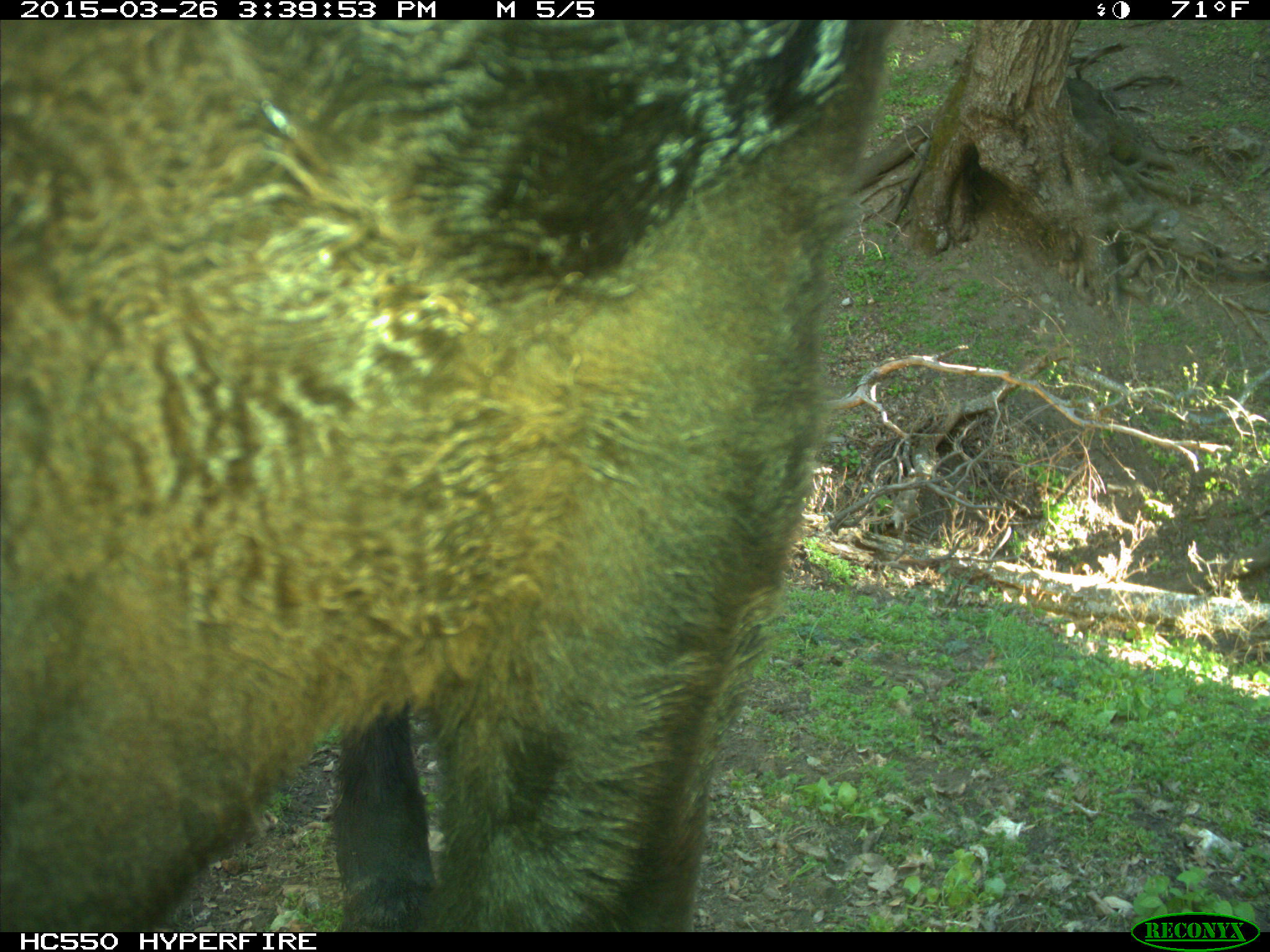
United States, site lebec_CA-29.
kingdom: Animalia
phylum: Chordata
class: Mammalia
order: Artiodactyla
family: Bovidae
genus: Bos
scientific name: Bos taurus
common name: domestic cow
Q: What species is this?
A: Bos taurus (domestic cow).